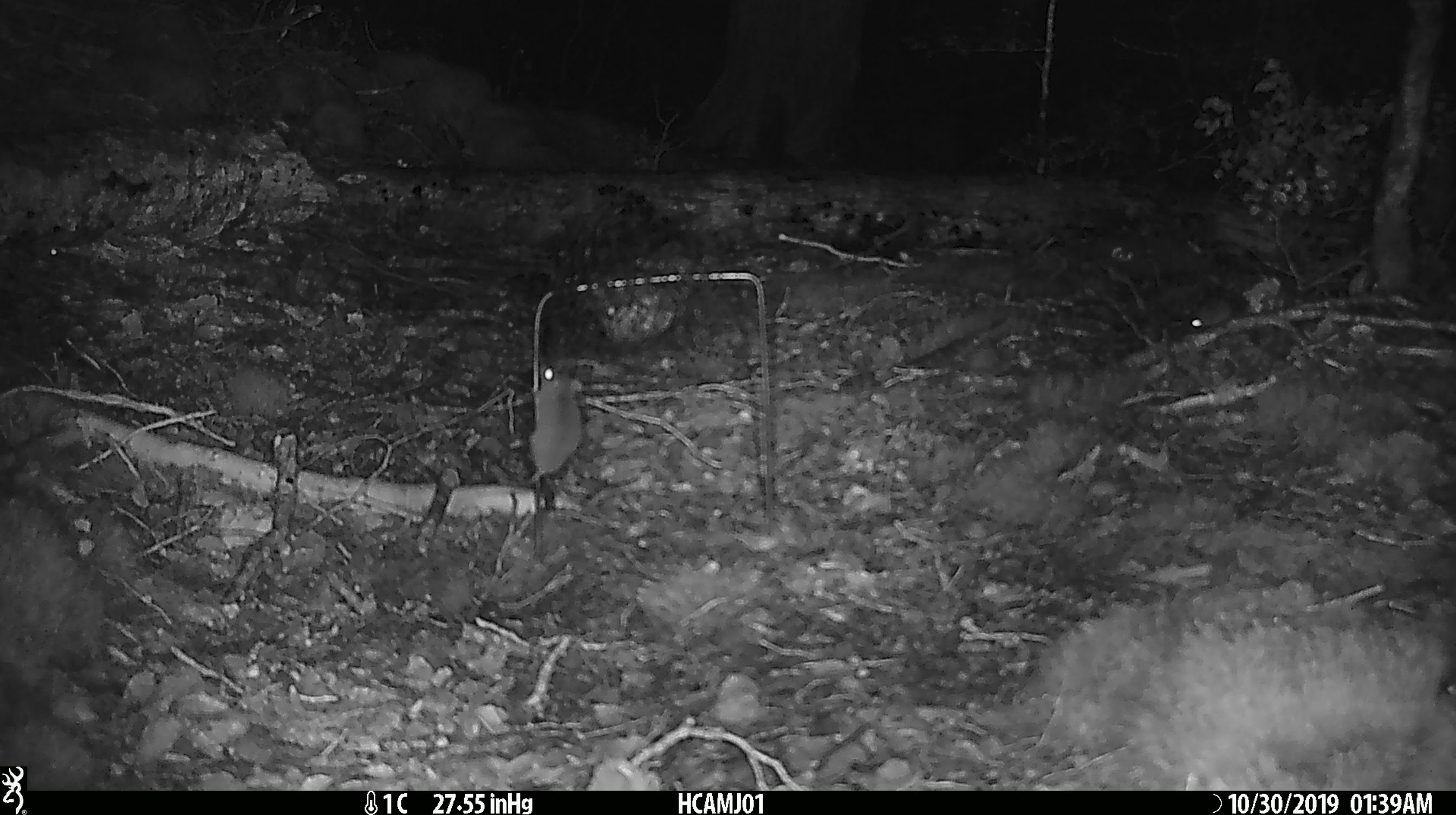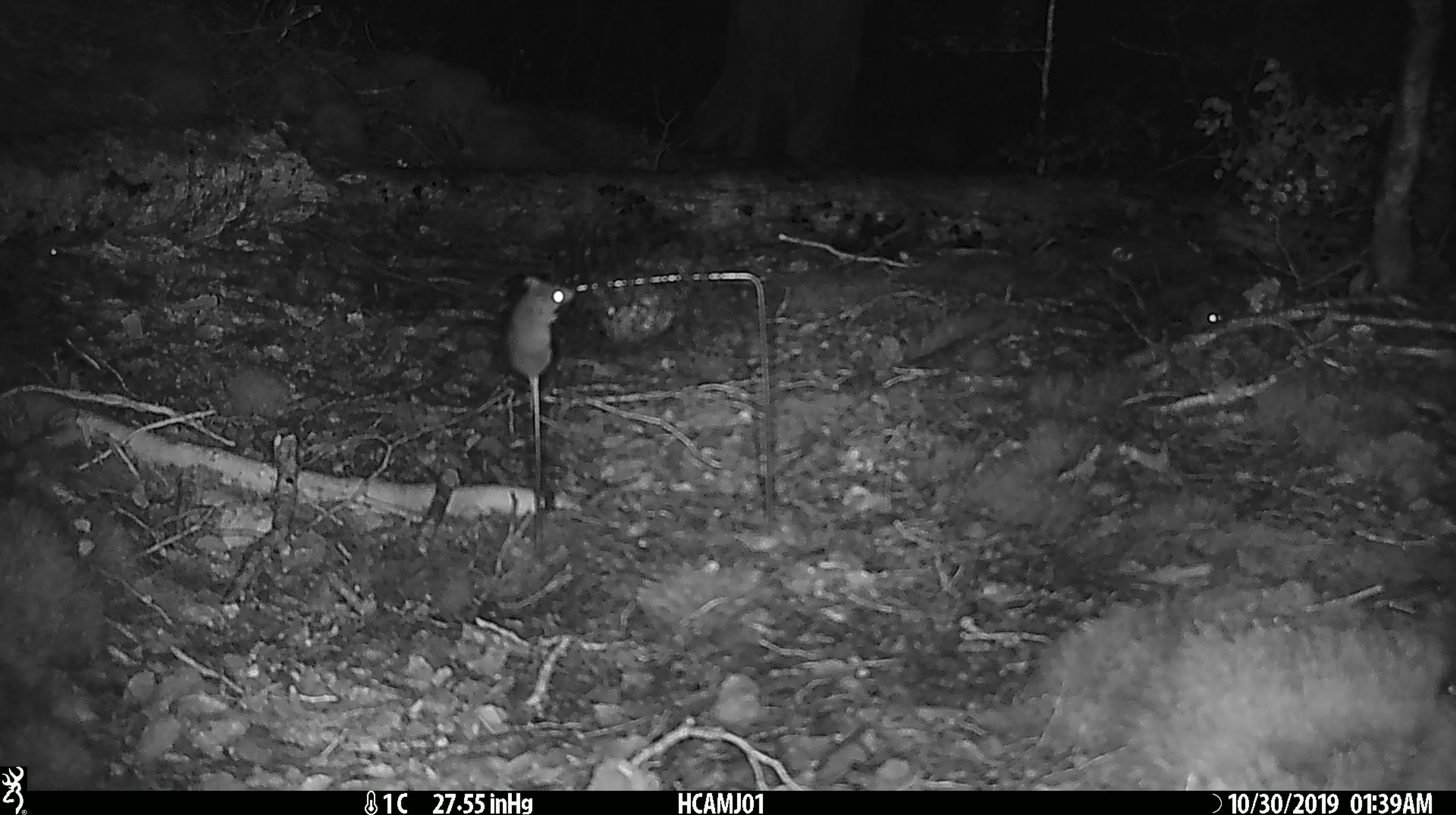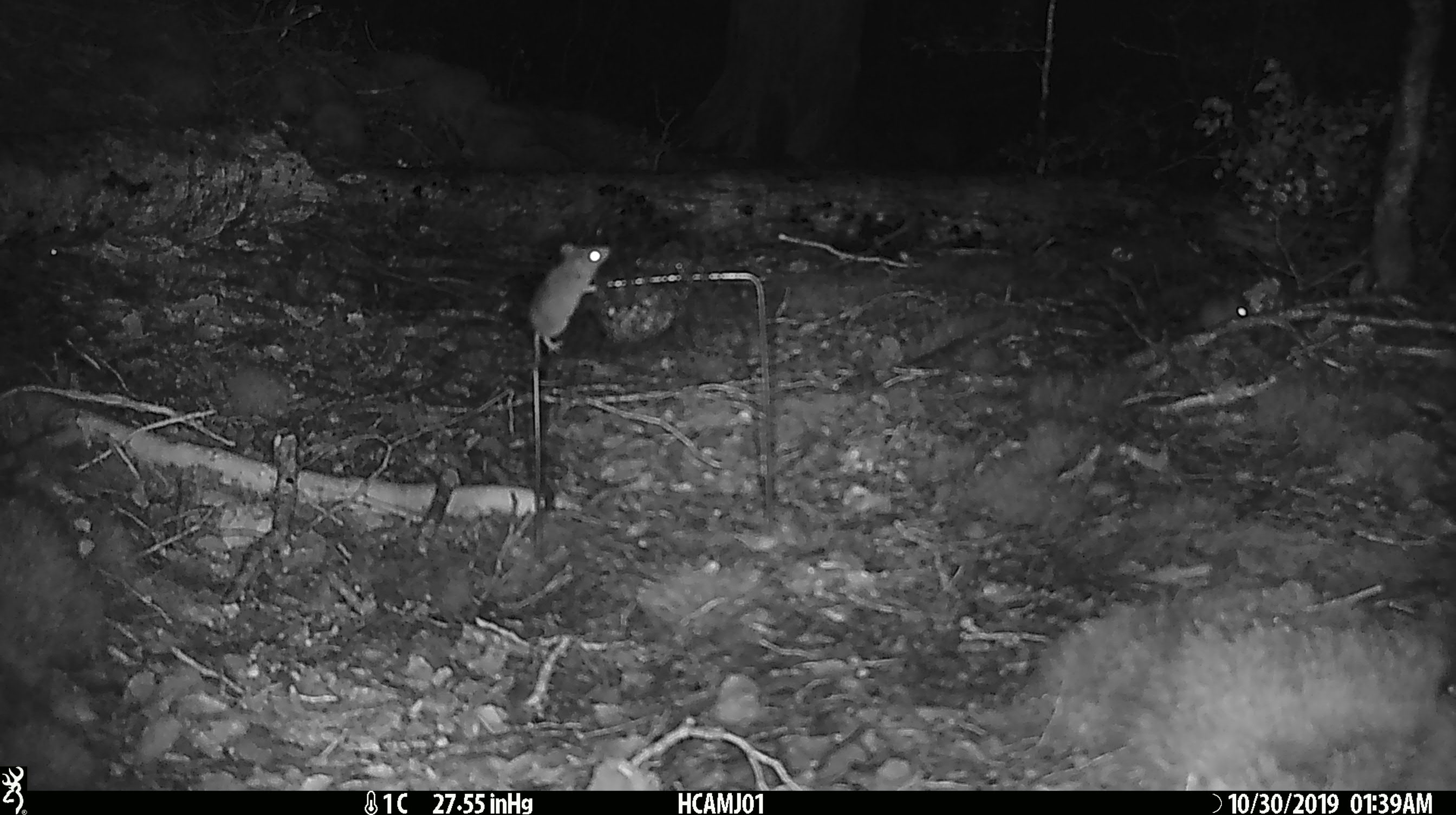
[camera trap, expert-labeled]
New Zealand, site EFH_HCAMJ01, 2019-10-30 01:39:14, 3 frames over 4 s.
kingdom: Animalia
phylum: Chordata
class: Mammalia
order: Rodentia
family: Muridae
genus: Mus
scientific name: Mus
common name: mouse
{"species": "mouse (Mus)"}